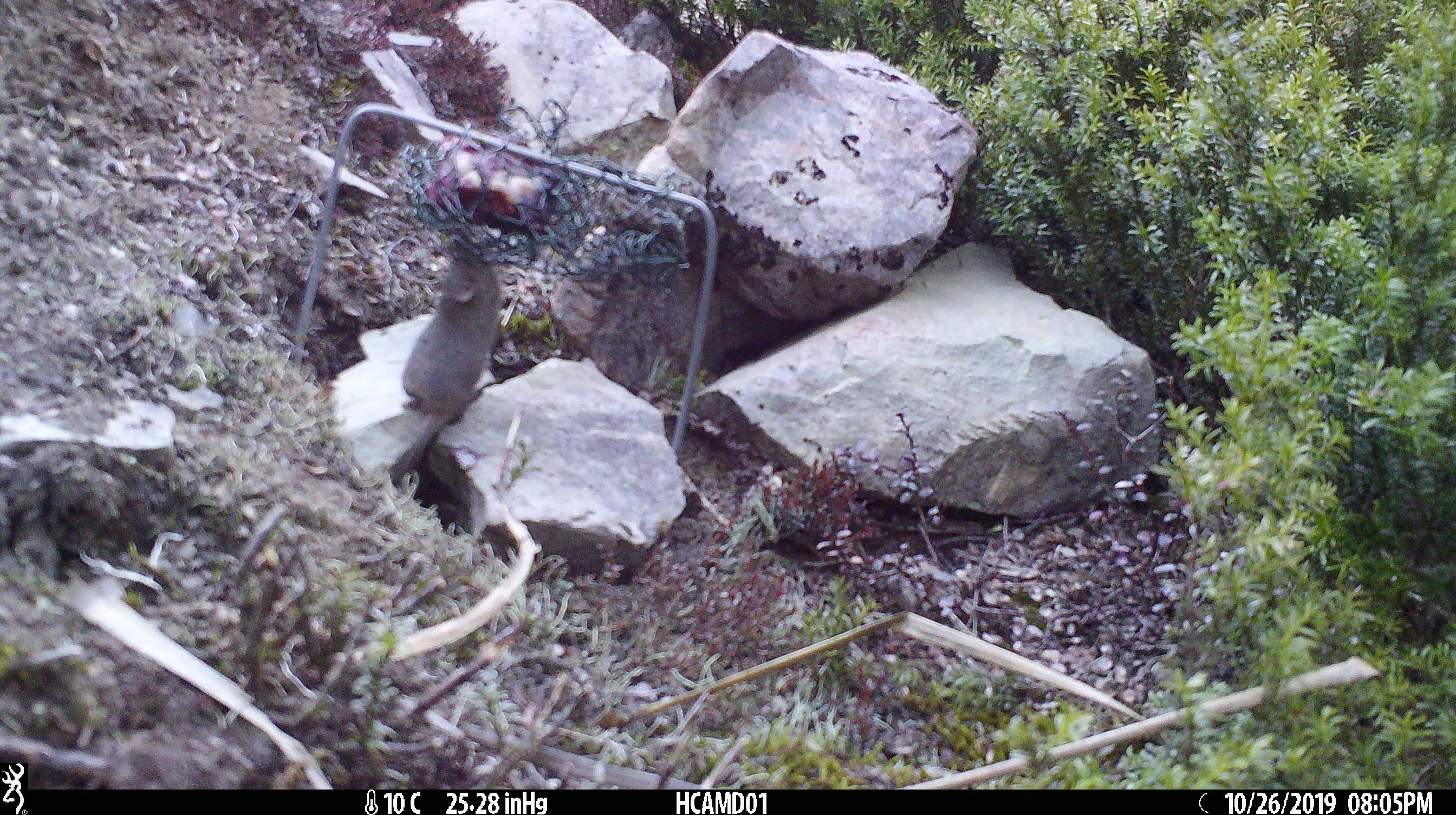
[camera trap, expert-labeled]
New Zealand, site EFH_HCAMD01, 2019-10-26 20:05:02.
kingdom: Animalia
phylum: Chordata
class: Mammalia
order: Rodentia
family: Muridae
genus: Mus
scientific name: Mus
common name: mouse